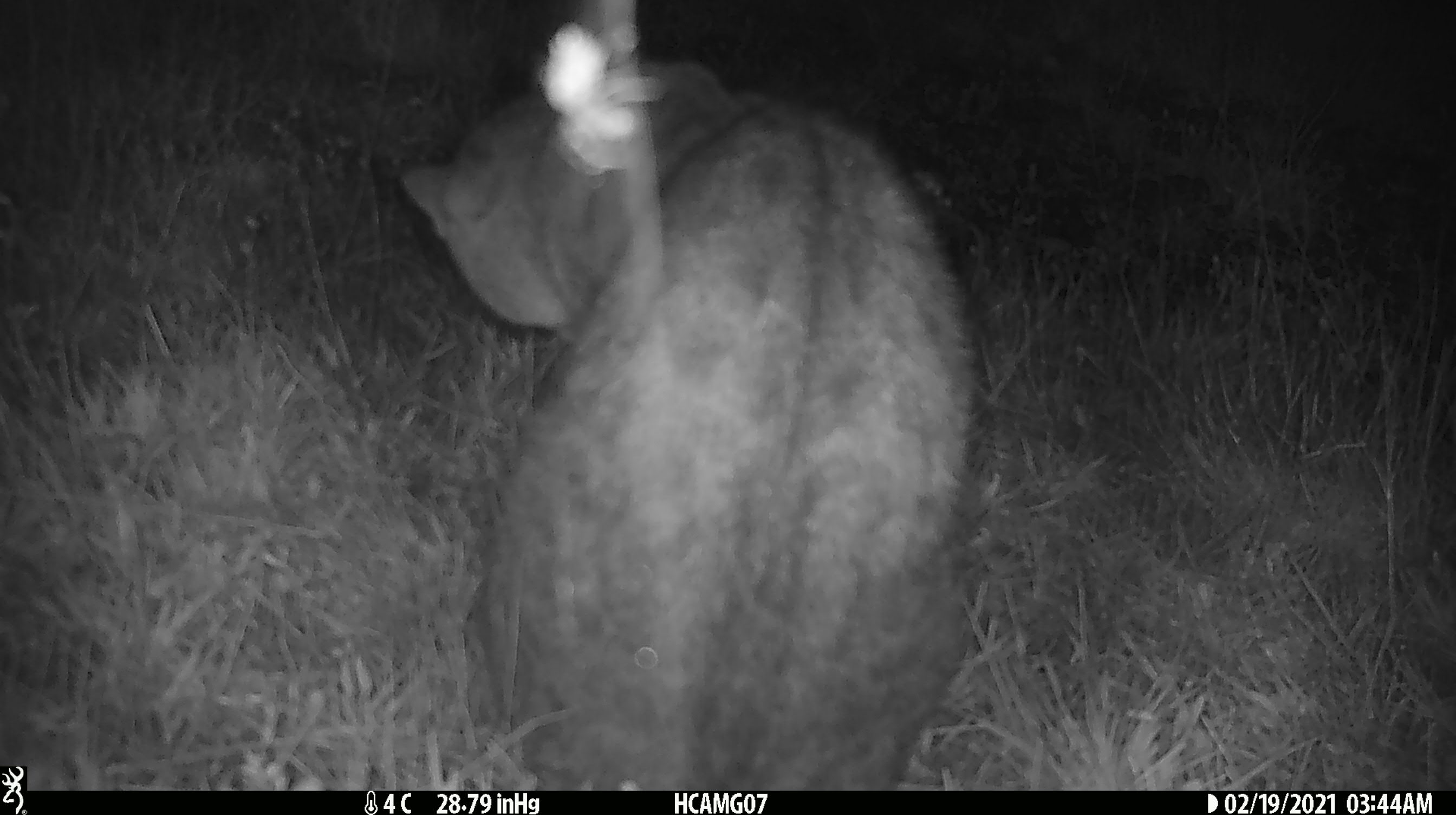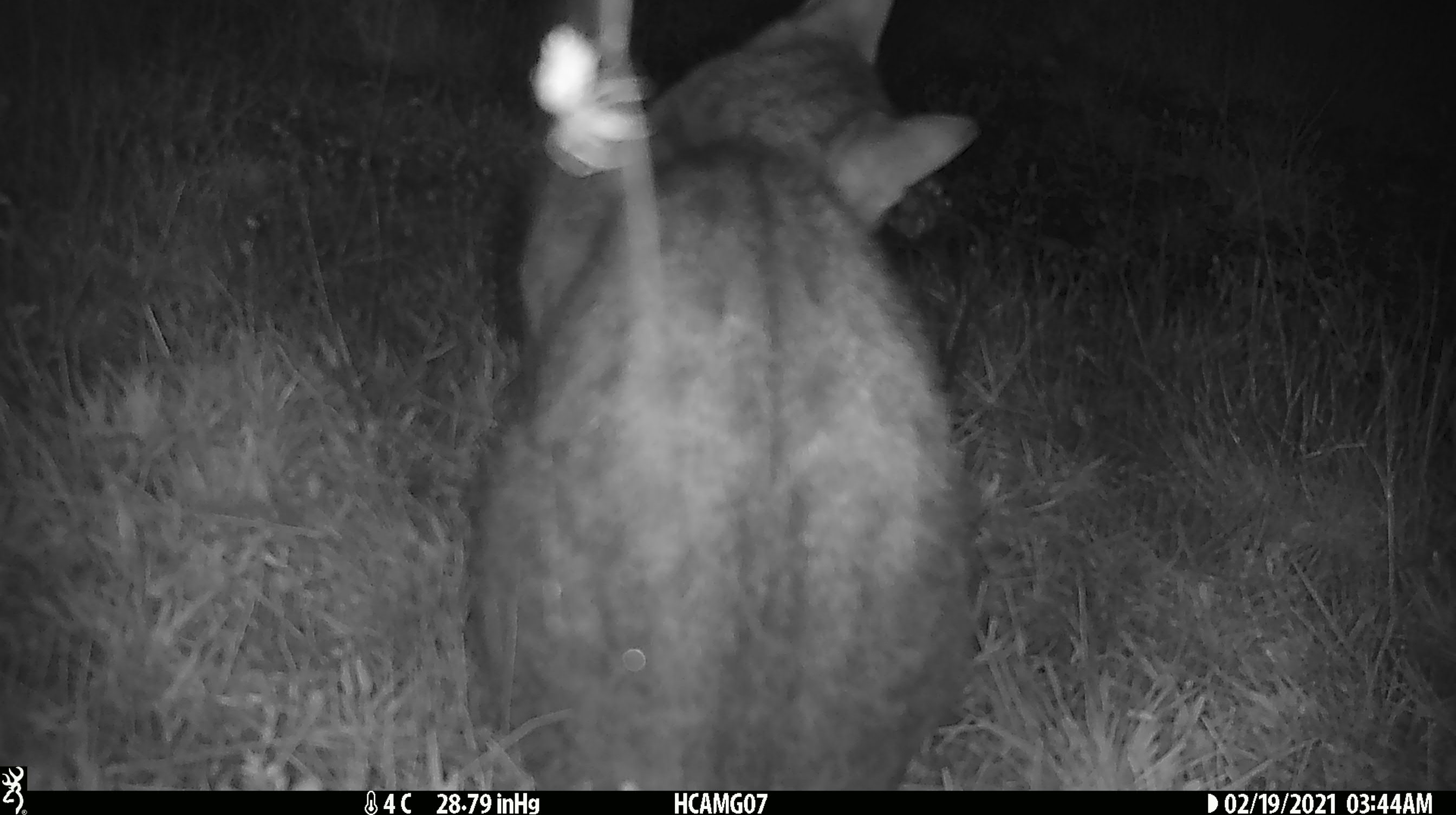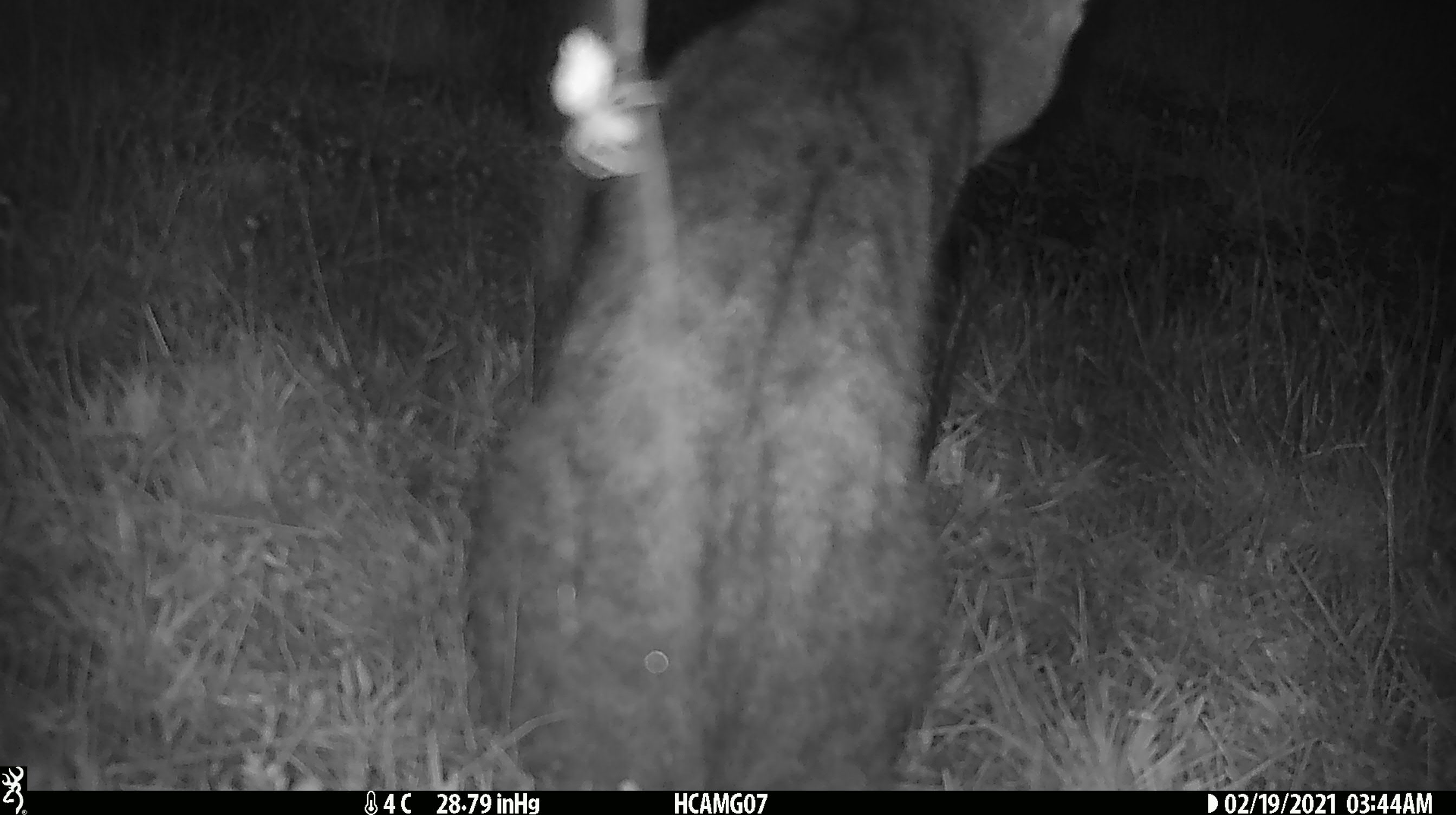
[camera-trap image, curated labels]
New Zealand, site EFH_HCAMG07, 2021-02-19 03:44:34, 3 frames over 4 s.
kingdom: Animalia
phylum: Chordata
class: Mammalia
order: Carnivora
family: Felidae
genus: Felis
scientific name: Felis catus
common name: domestic cat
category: cat